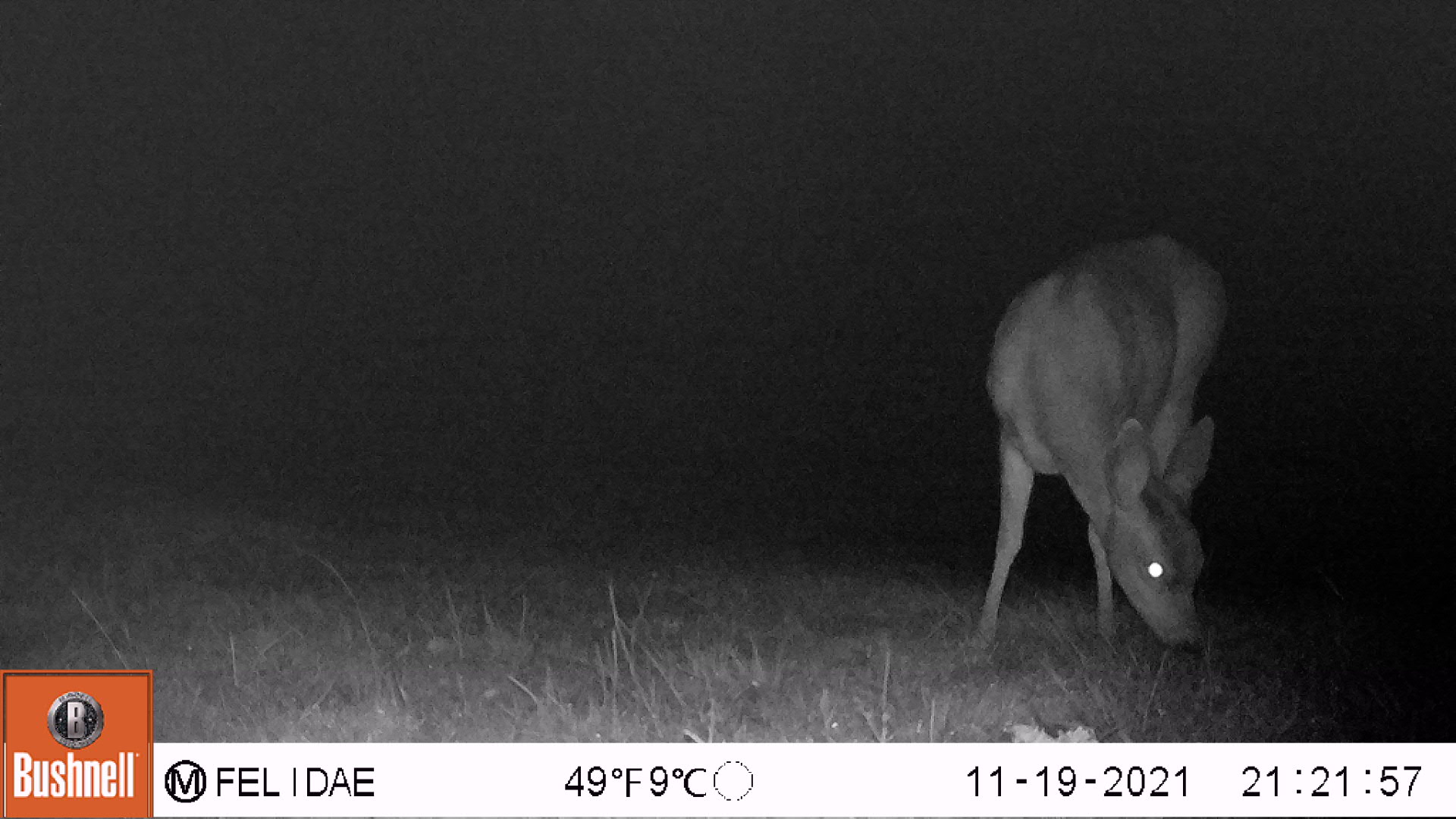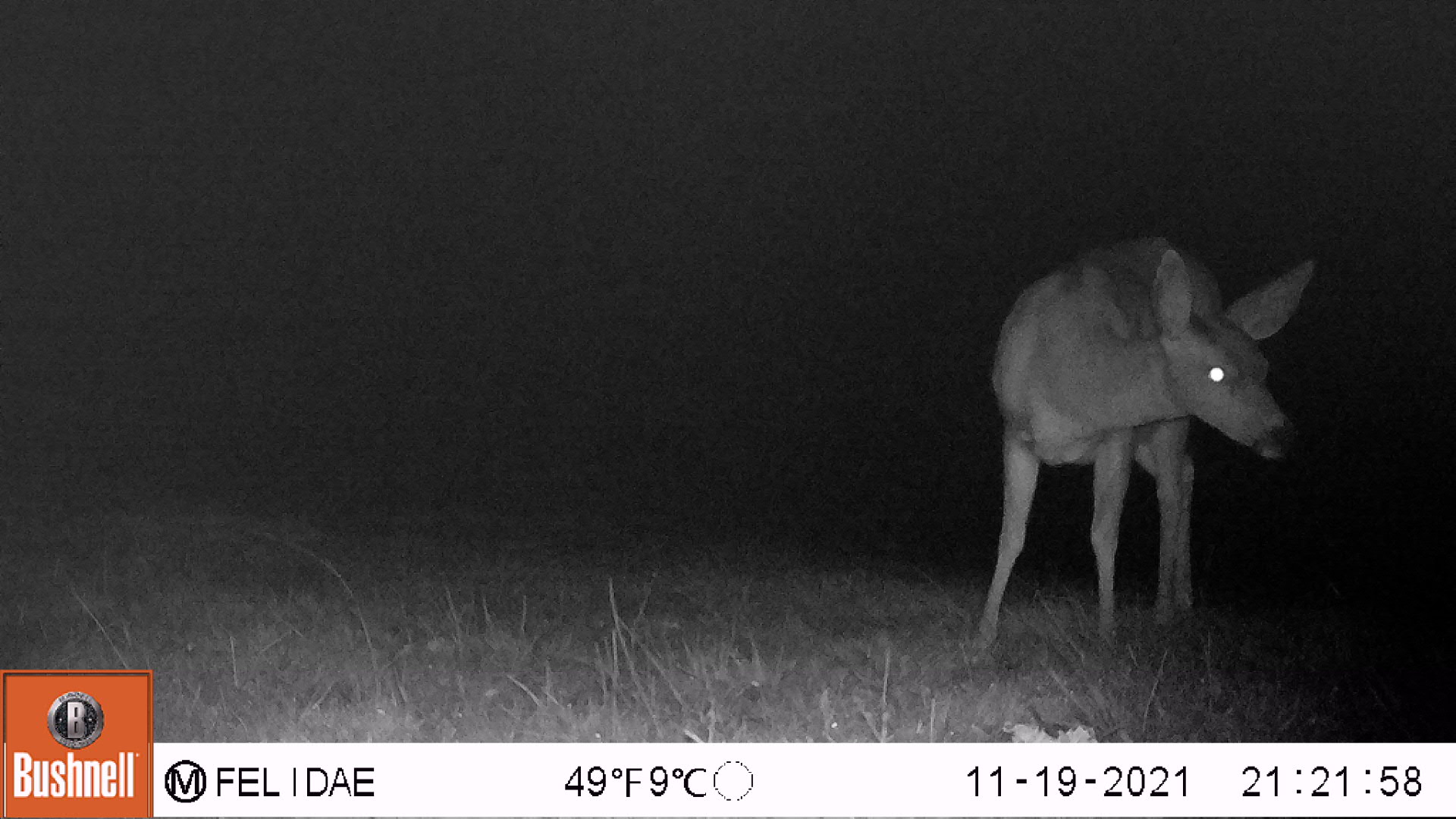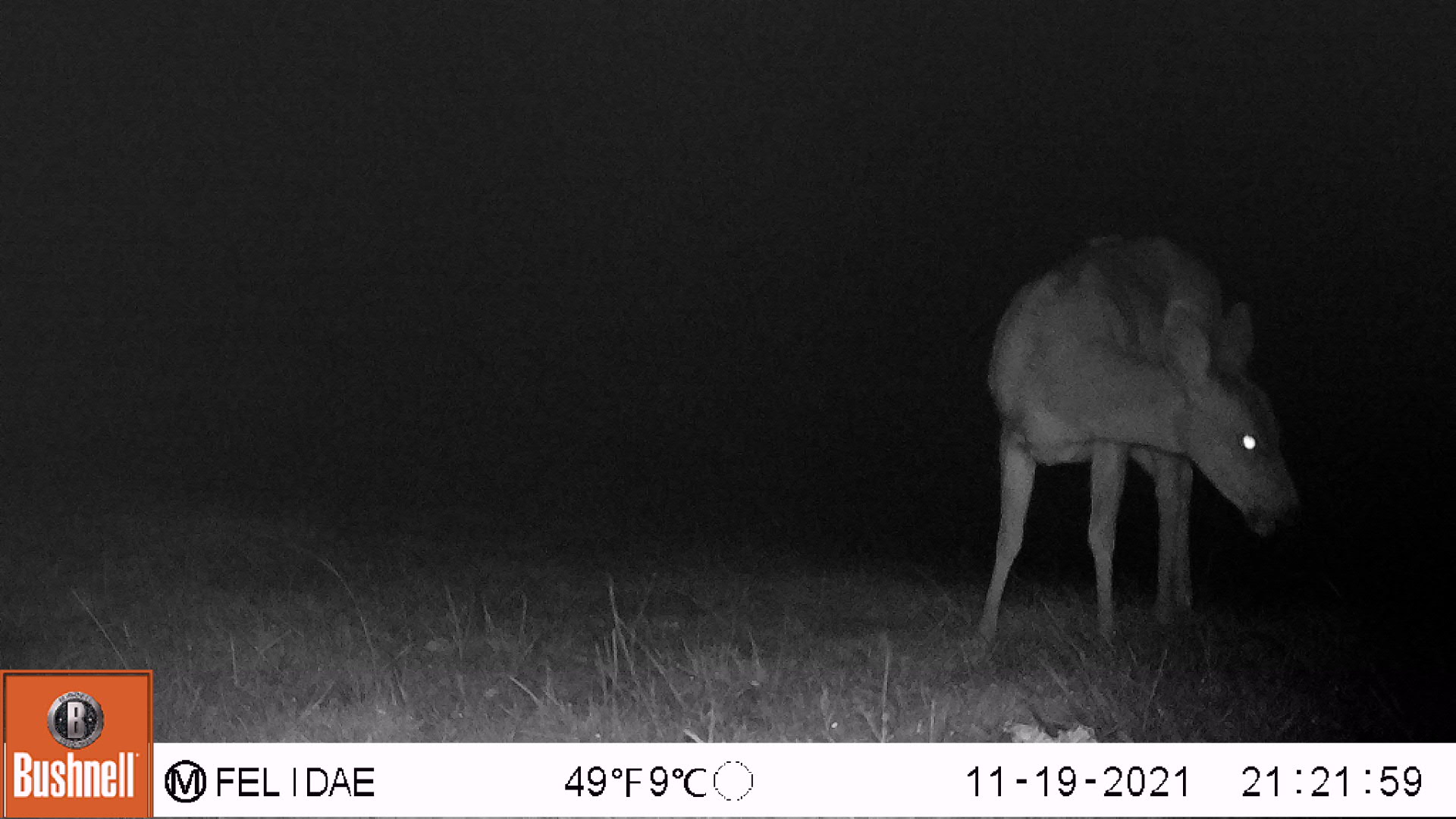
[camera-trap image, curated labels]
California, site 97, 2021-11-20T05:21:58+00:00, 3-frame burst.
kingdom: Animalia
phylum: Chordata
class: Mammalia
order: Artiodactyla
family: Cervidae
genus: Odocoileus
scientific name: Odocoileus hemionus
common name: mule deer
Mule deer (Odocoileus hemionus).